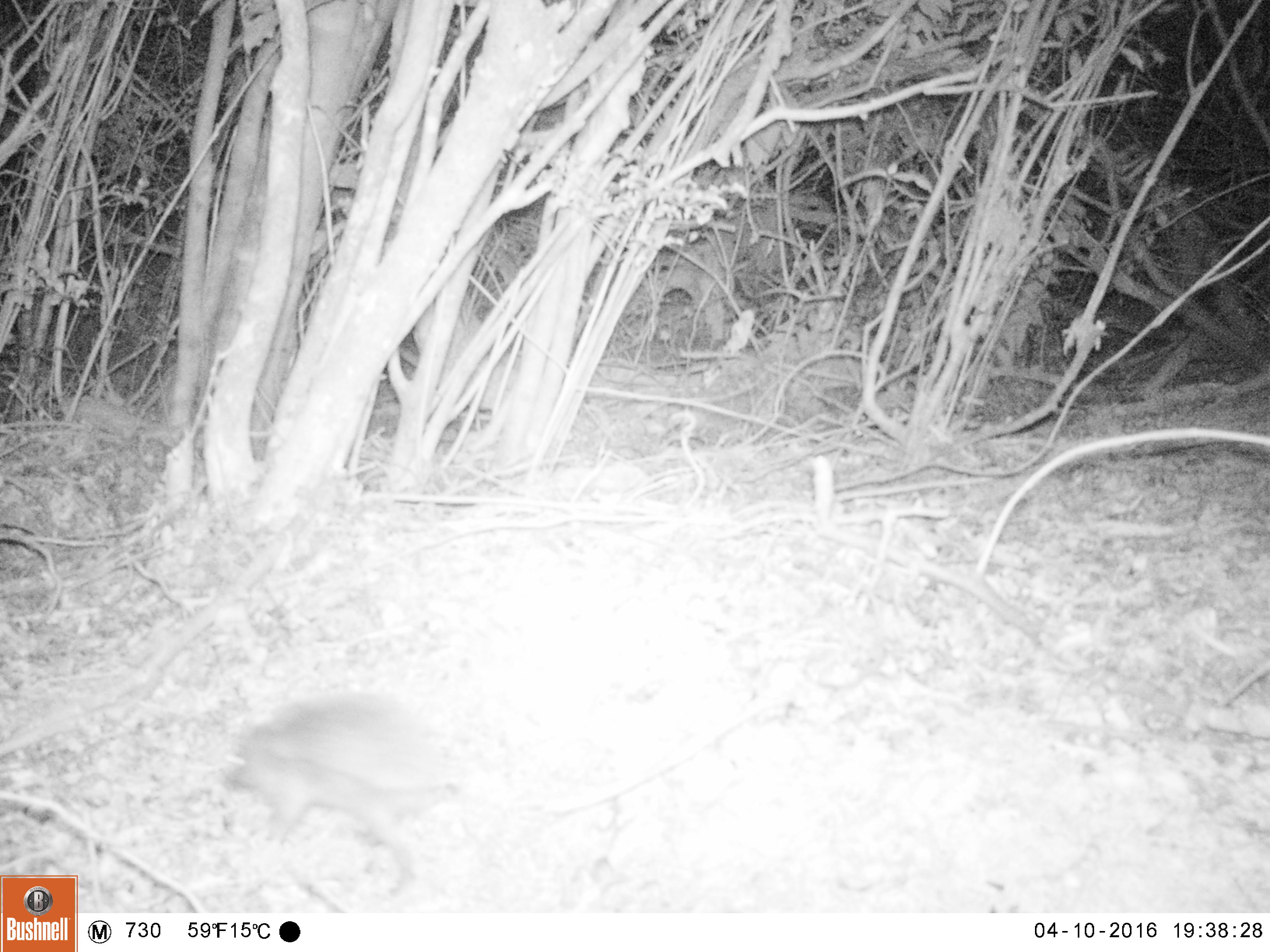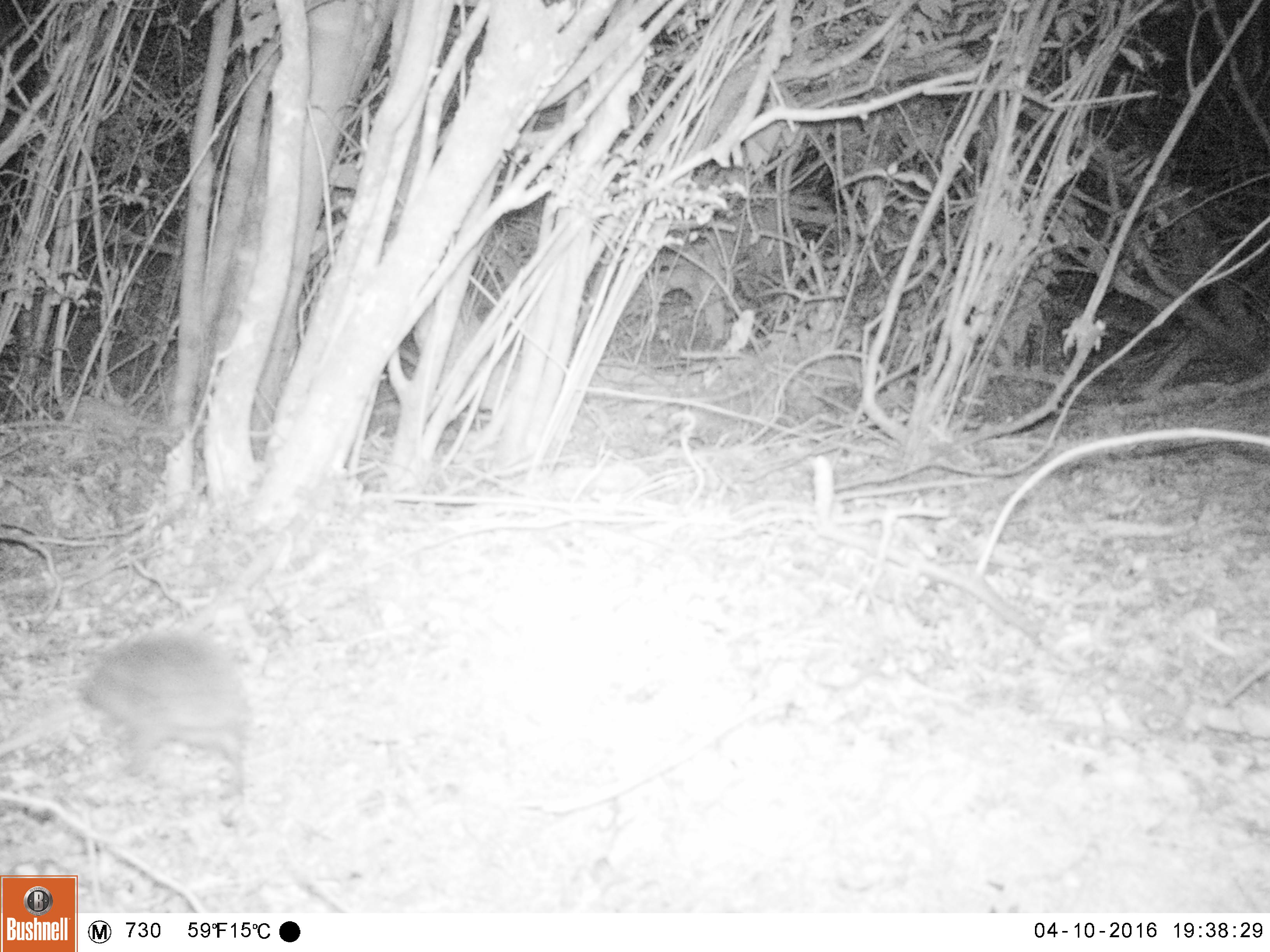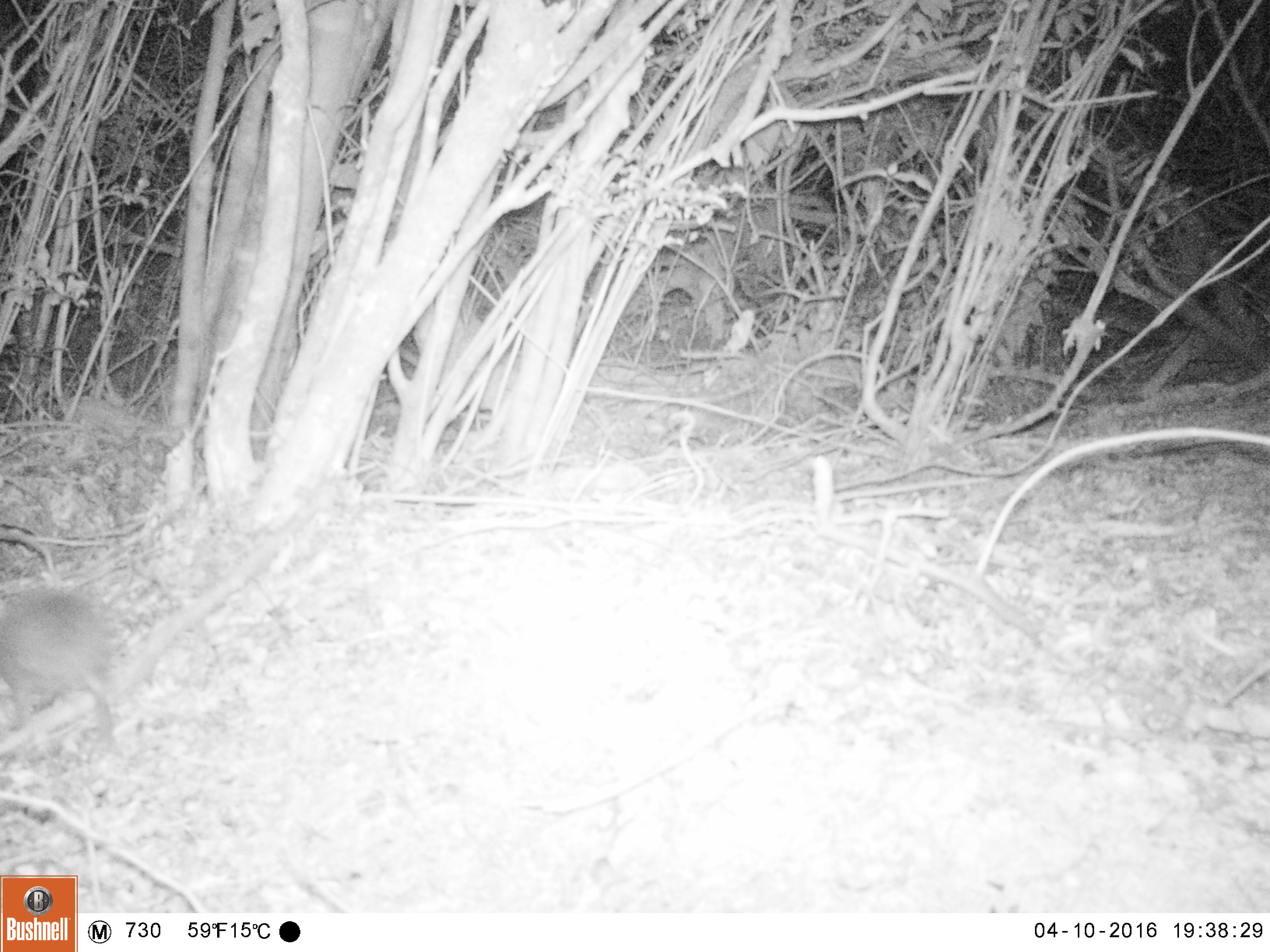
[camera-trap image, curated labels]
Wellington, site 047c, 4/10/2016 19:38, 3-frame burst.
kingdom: Animalia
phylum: Chordata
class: Mammalia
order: Eulipotyphla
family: Erinaceidae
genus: Erinaceus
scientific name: Erinaceus europaeus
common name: hedgehog